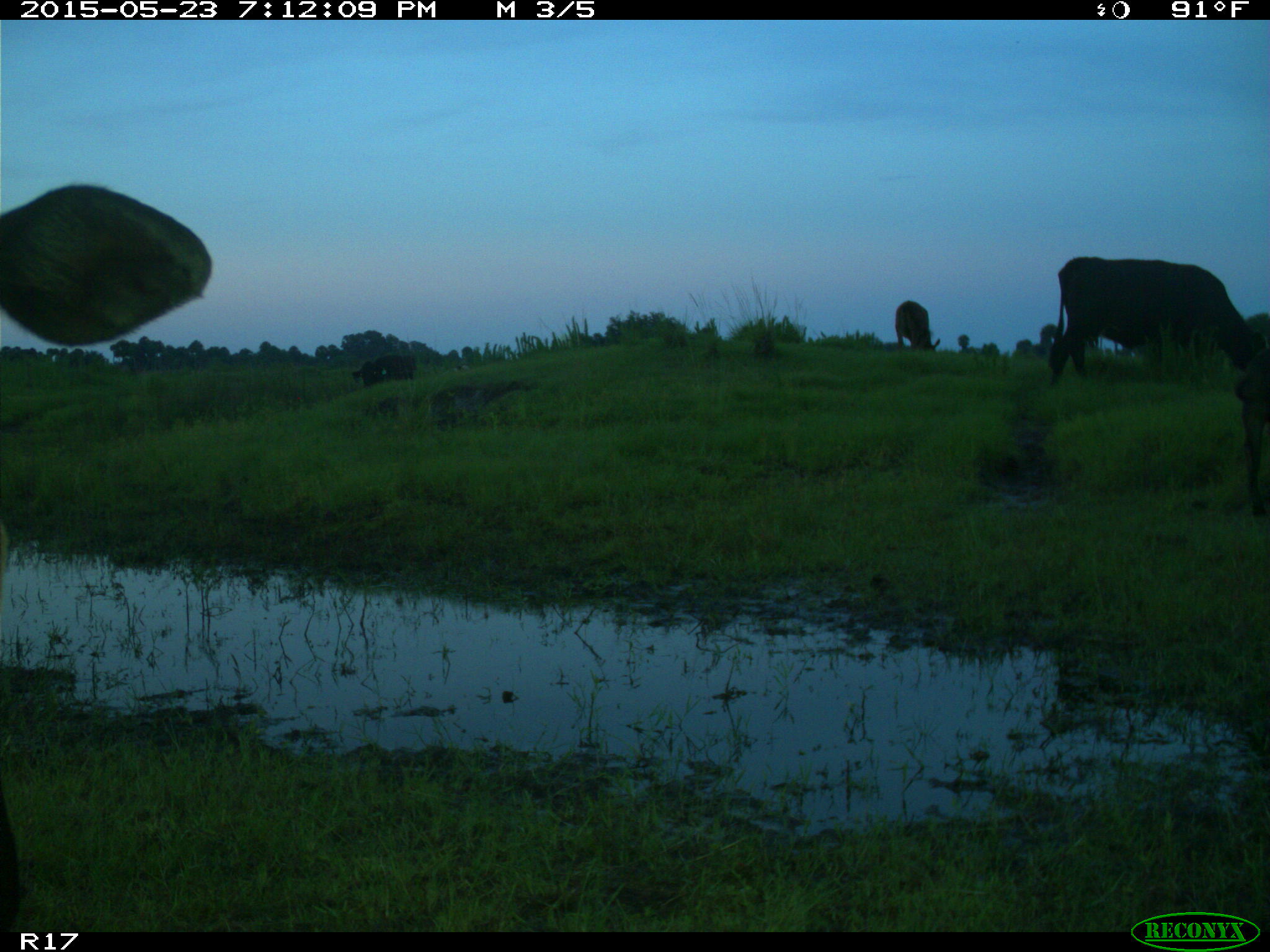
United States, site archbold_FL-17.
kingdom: Animalia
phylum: Chordata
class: Mammalia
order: Artiodactyla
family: Bovidae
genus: Bos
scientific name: Bos taurus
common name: domestic cow